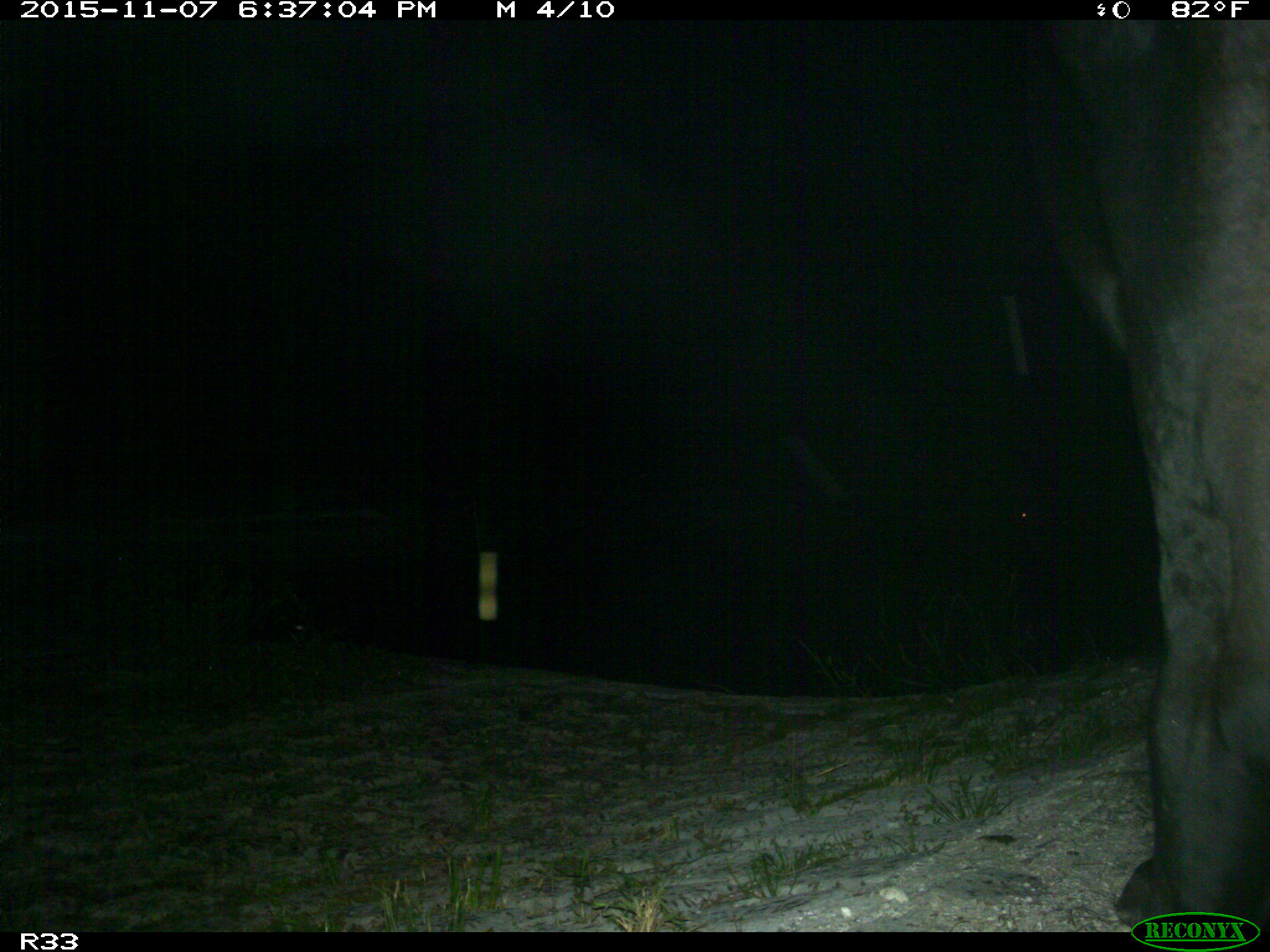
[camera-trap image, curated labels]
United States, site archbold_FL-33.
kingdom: Animalia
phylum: Chordata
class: Mammalia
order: Artiodactyla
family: Bovidae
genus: Bos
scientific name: Bos taurus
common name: domestic cow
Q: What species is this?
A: Bos taurus (domestic cow).